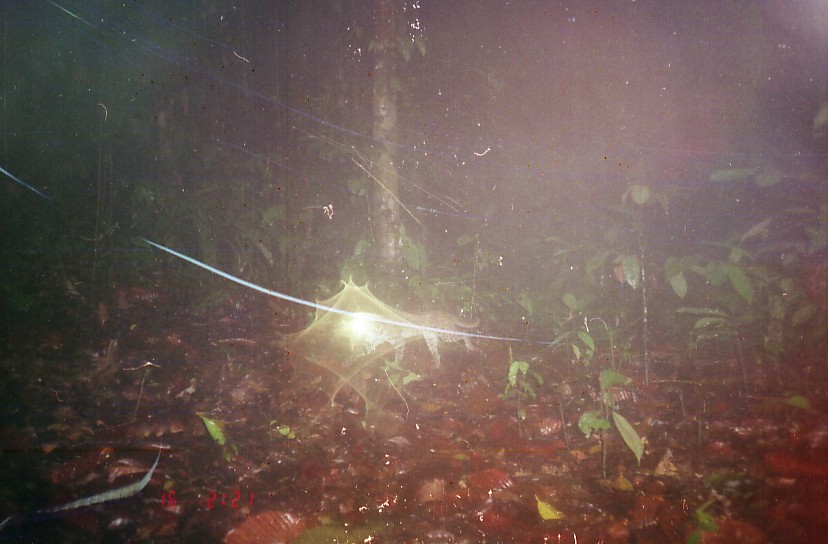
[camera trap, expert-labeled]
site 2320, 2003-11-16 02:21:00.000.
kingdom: Animalia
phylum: Chordata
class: Mammalia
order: Carnivora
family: Felidae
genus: Prionailurus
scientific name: Prionailurus bengalensis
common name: mainland leopard cat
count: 1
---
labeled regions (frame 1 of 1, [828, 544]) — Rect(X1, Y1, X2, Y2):
prionailurus bengalensis: Rect(341, 309, 481, 370)